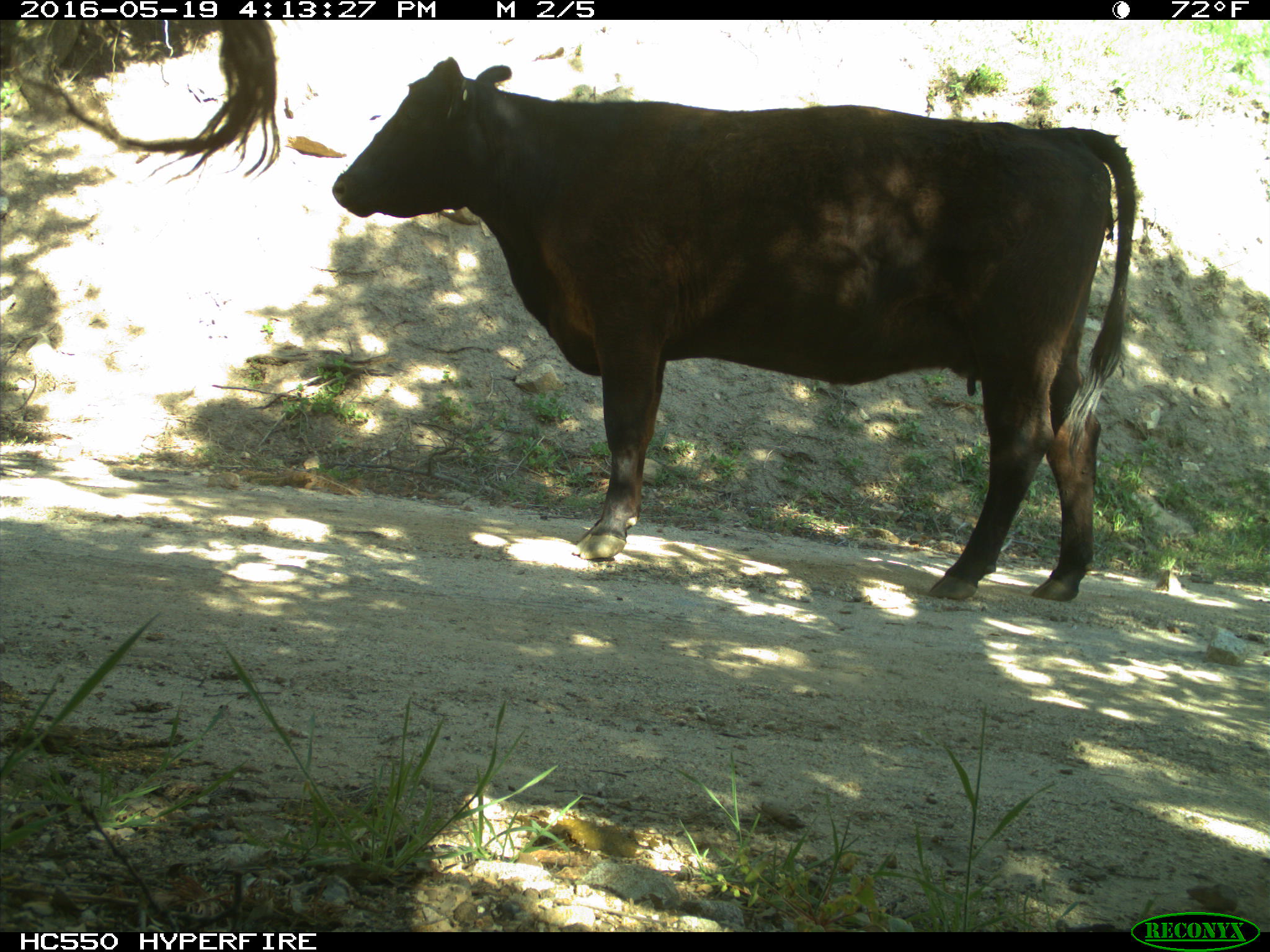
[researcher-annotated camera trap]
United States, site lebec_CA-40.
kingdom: Animalia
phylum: Chordata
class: Mammalia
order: Artiodactyla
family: Bovidae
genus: Bos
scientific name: Bos taurus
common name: domestic cow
Bos taurus (domestic cow).